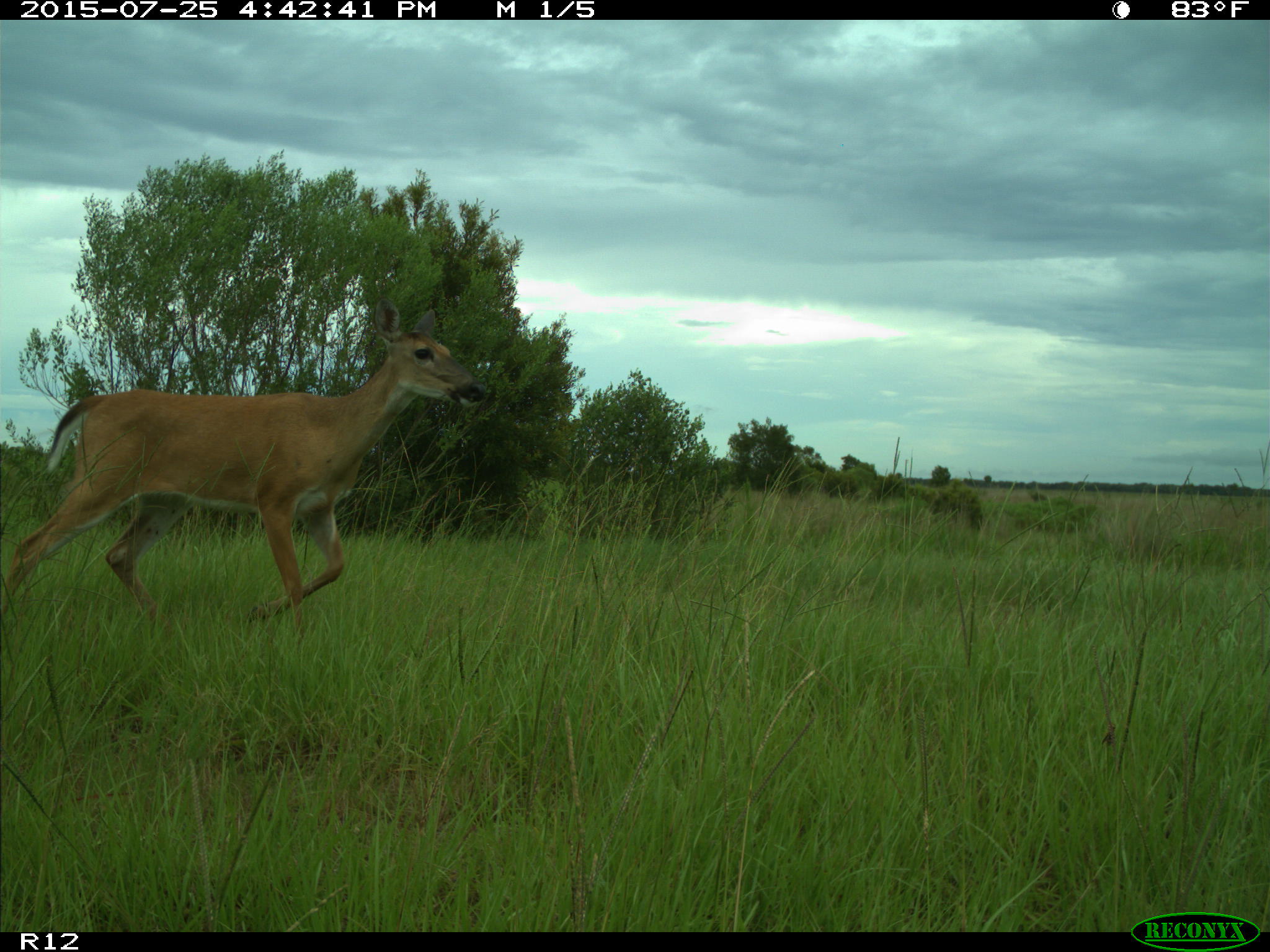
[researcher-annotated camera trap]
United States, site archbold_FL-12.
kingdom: Animalia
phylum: Chordata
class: Mammalia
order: Artiodactyla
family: Cervidae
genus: Odocoileus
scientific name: Odocoileus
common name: deer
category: unidentified deer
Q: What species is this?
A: Unidentified deer (deer) (Odocoileus).